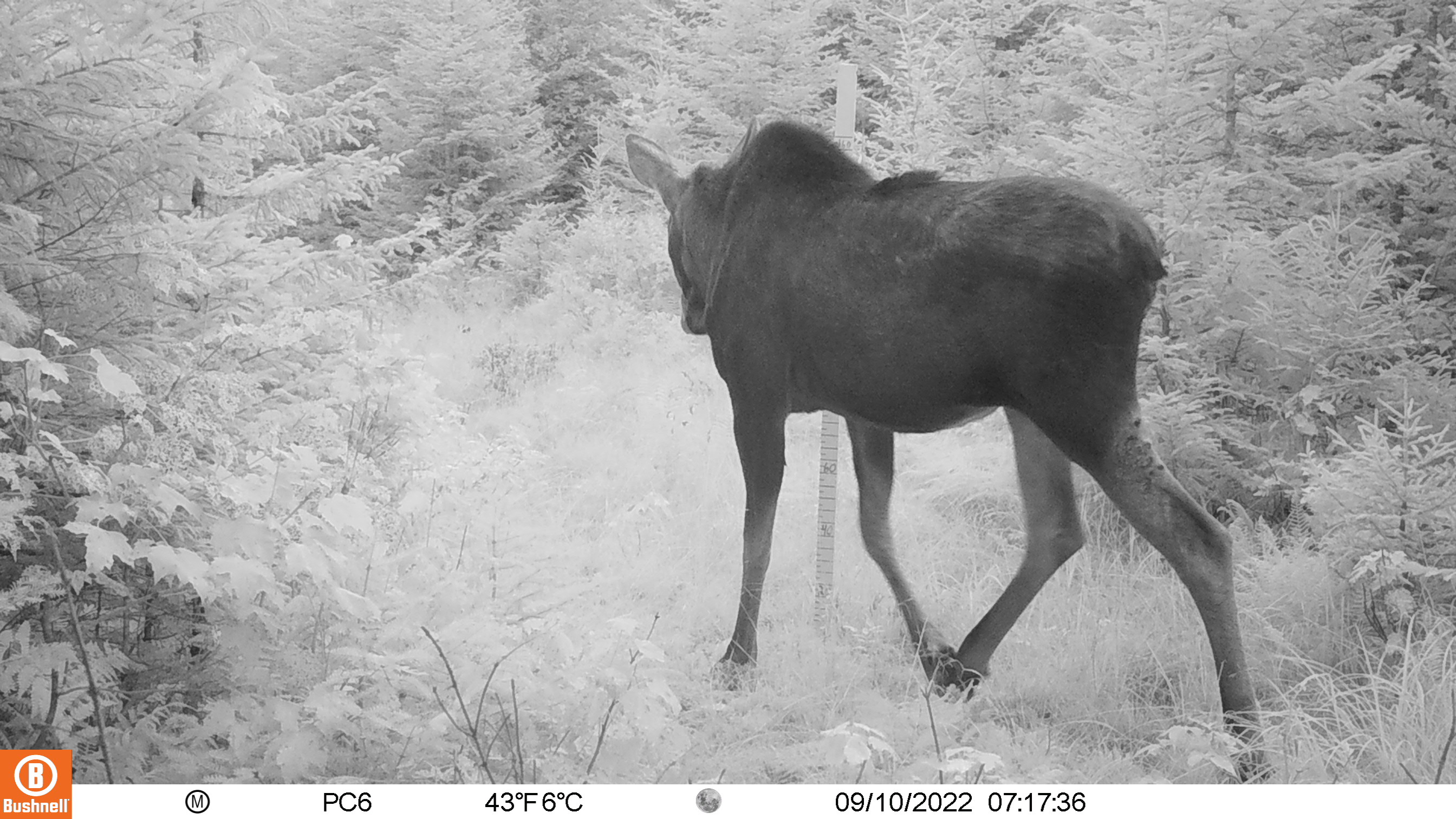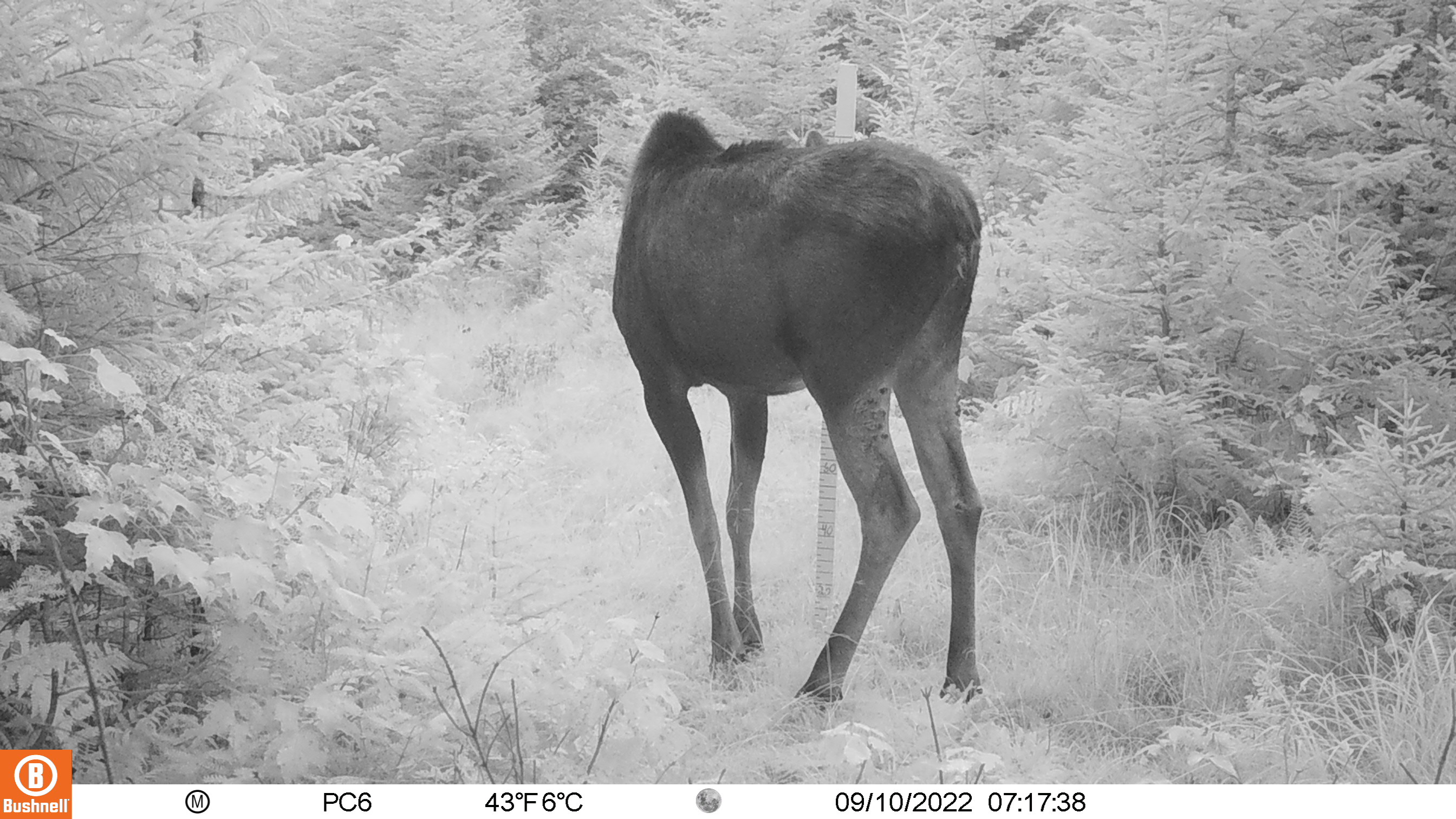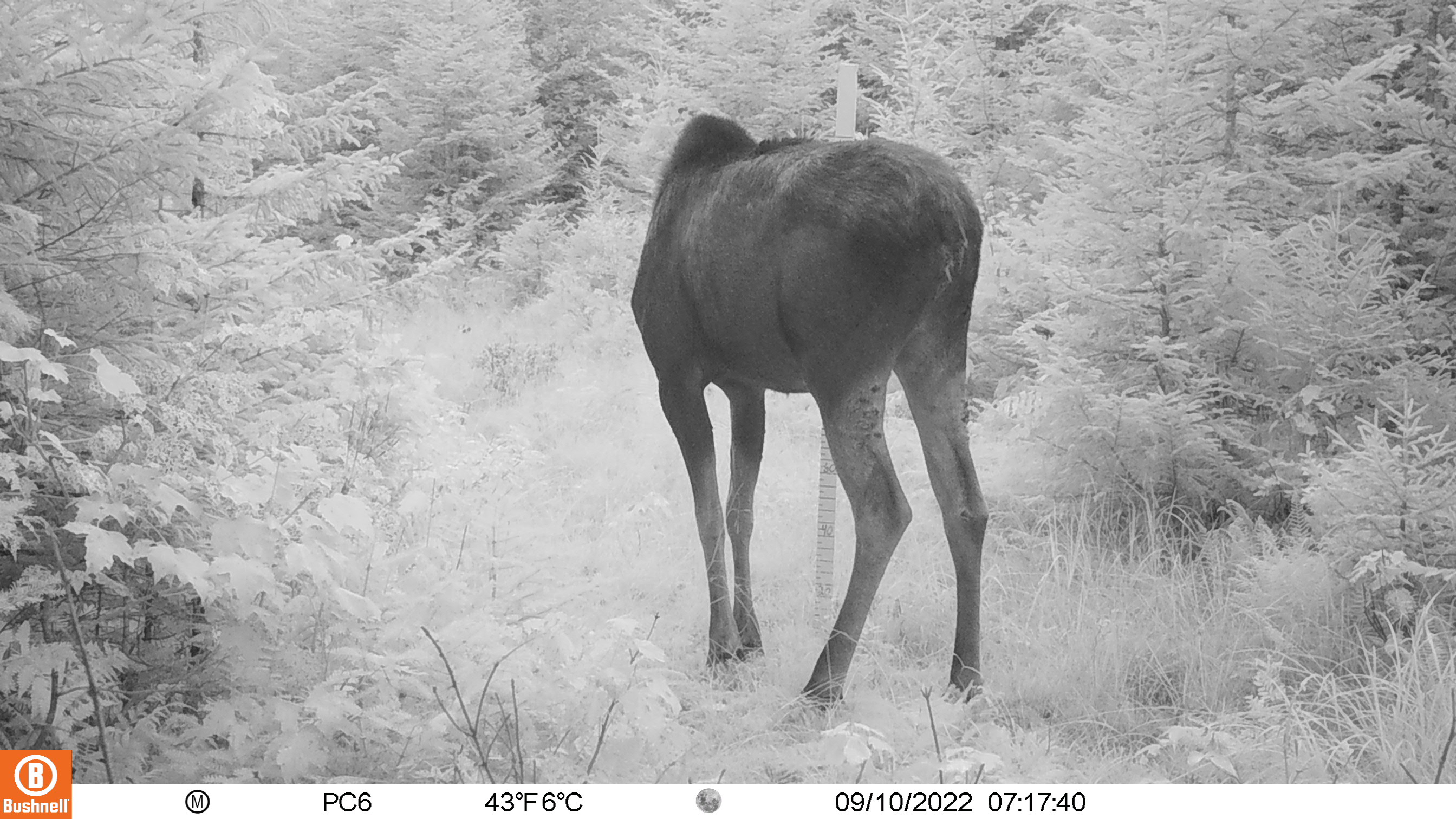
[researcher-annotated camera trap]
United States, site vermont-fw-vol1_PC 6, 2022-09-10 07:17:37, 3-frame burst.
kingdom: Animalia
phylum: Chordata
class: Mammalia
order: Artiodactyla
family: Cervidae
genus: Alces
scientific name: Alces alces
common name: moose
Moose (Alces alces).